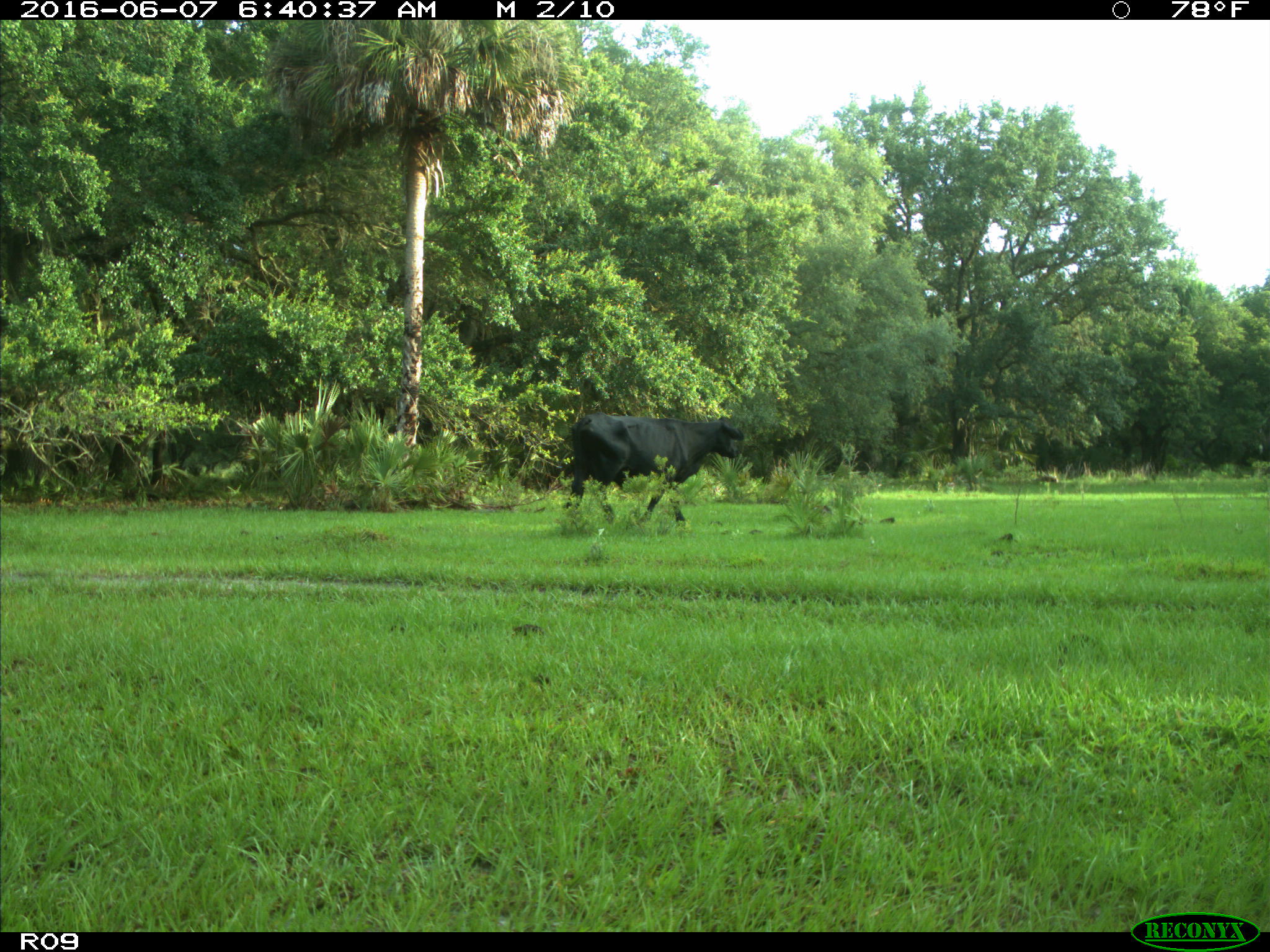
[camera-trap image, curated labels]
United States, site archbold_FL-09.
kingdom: Animalia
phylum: Chordata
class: Mammalia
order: Artiodactyla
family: Bovidae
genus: Bos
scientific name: Bos taurus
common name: domestic cow